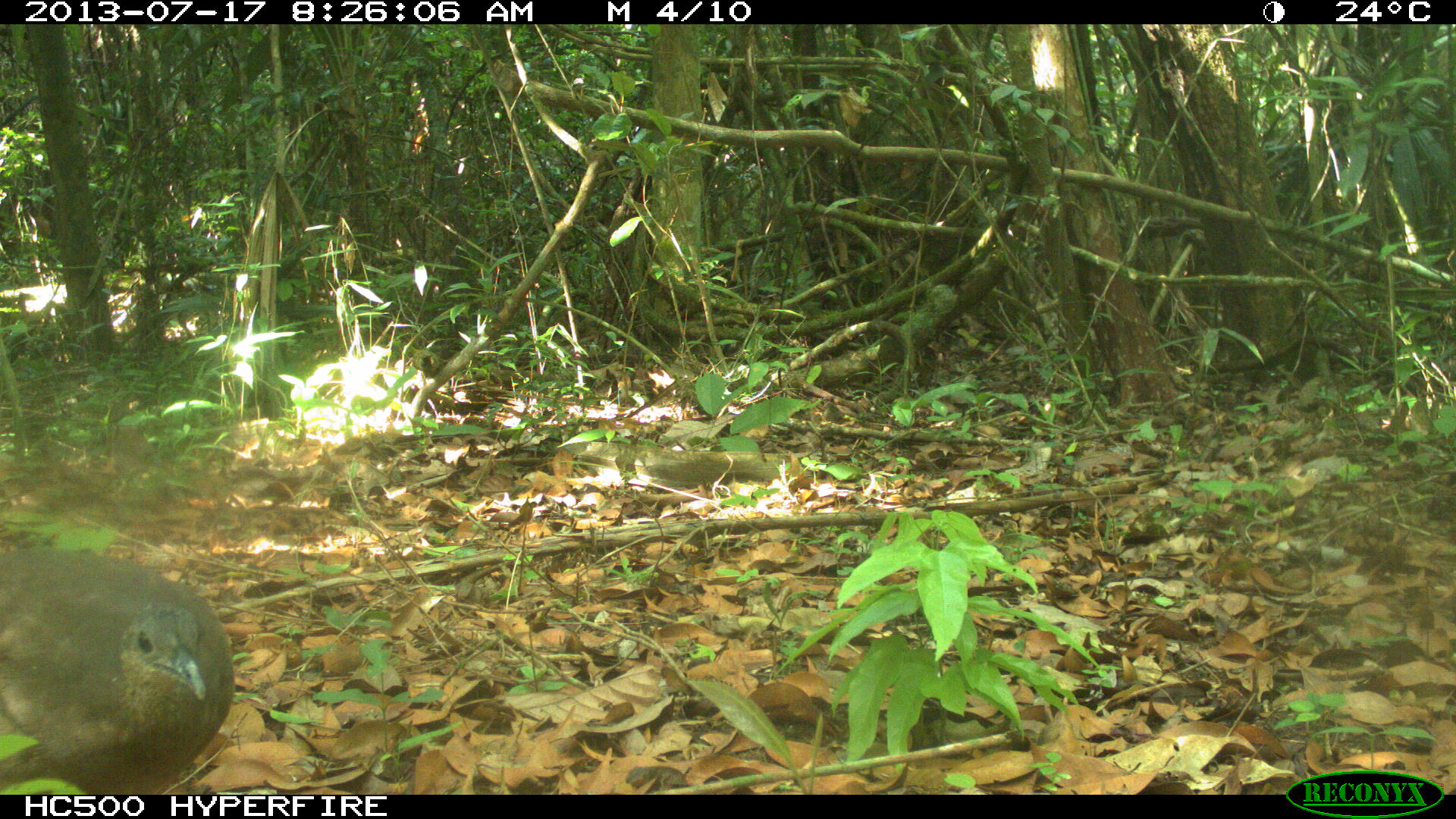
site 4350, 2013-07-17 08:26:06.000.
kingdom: Animalia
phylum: Chordata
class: Aves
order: Tinamiformes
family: Tinamidae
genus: Tinamus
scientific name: Tinamus major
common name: great tinamou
Tinamus major (great tinamou), count 1.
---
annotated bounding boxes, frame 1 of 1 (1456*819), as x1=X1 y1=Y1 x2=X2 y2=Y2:
tinamus major: x1=0 y1=538 x2=235 y2=794